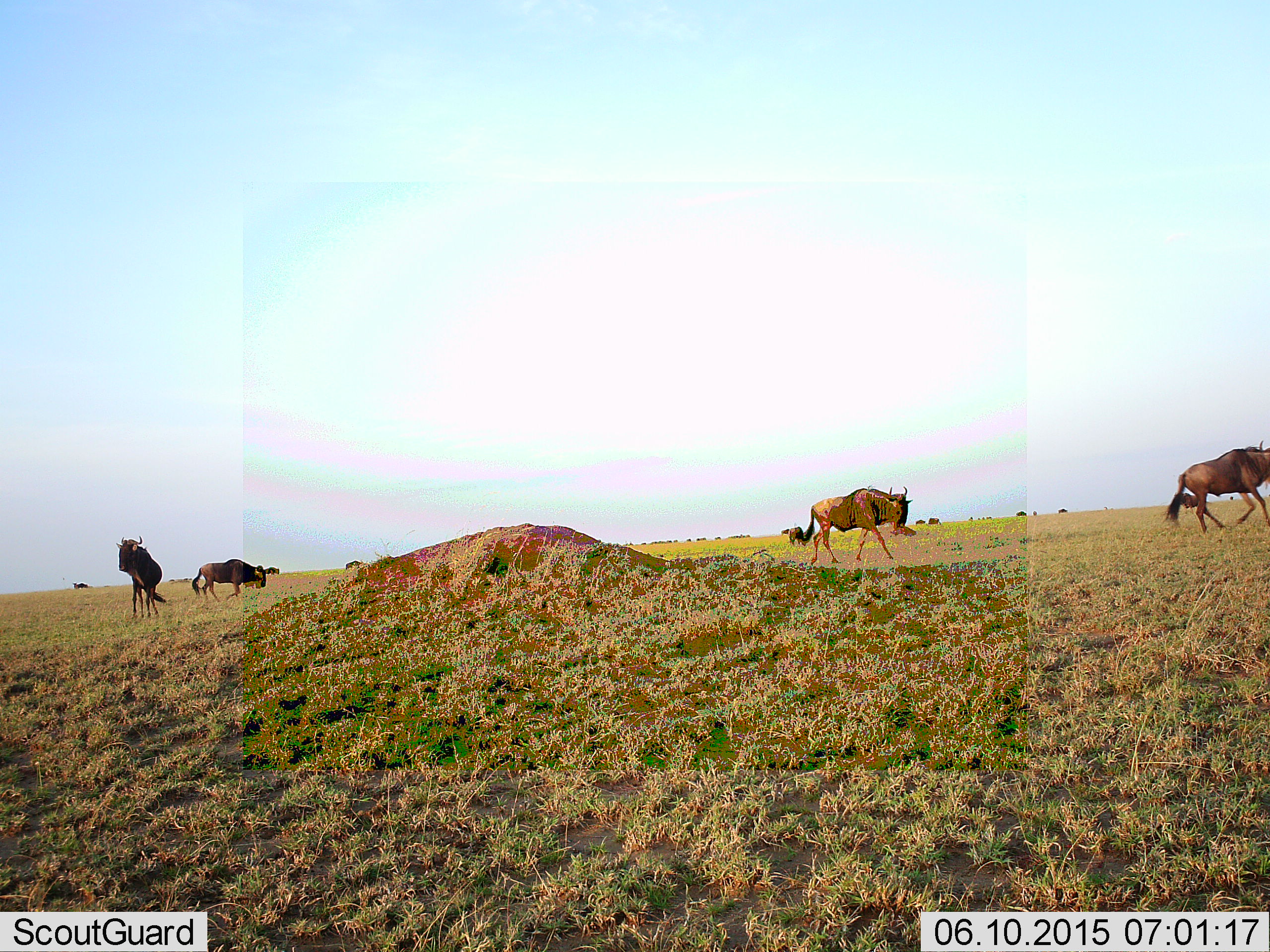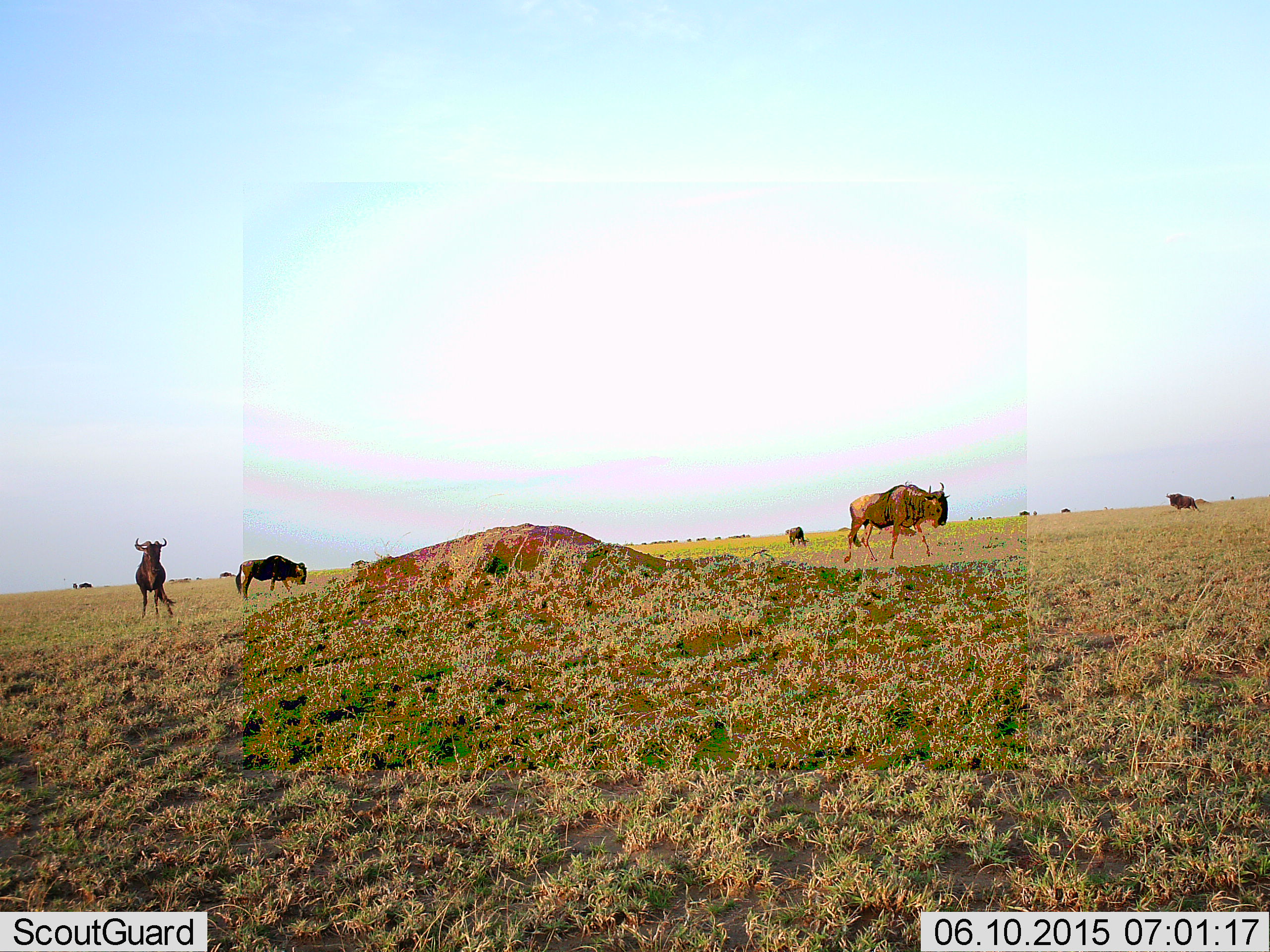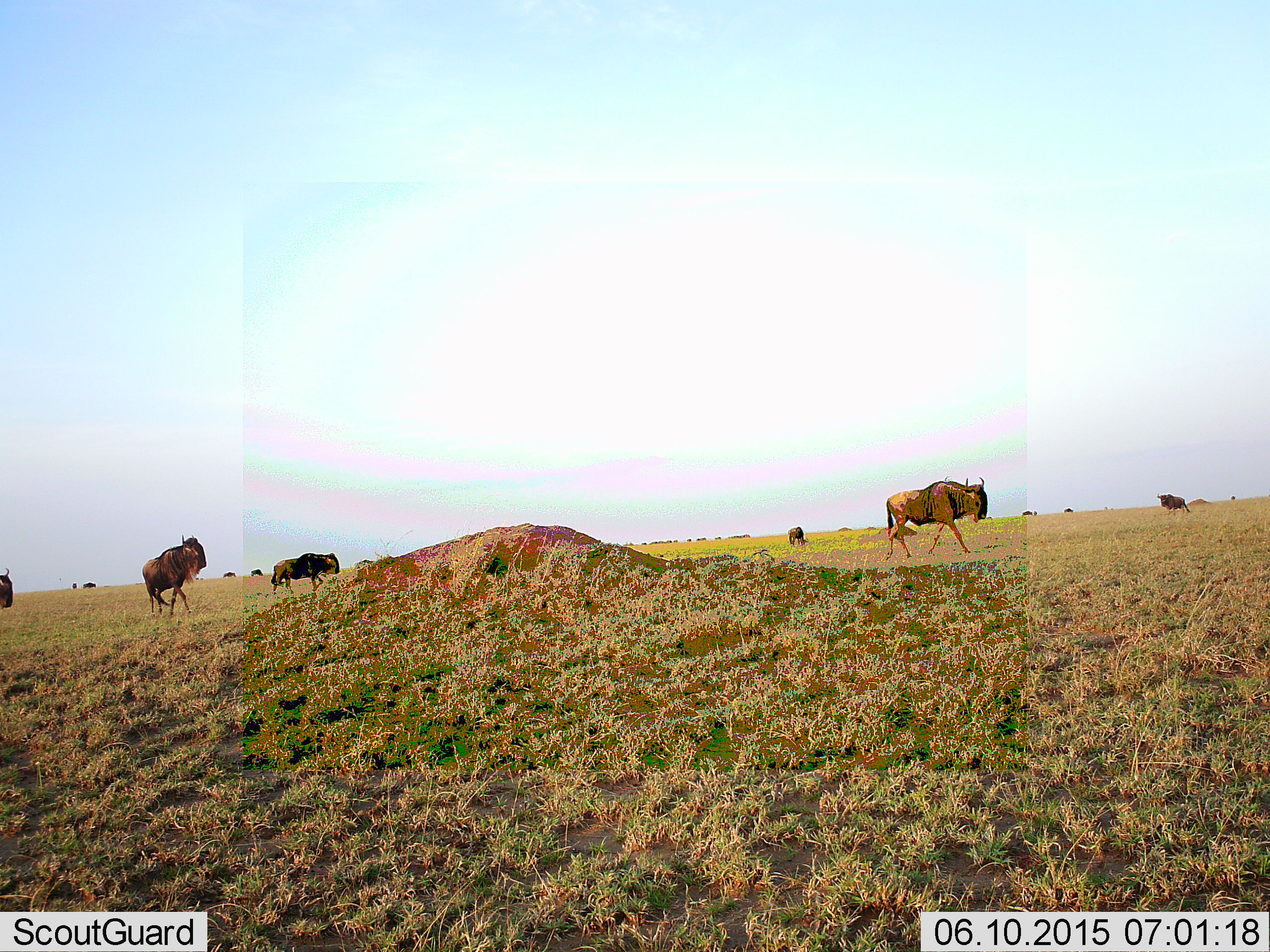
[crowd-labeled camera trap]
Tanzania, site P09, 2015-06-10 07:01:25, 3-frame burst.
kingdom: Animalia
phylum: Chordata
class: Mammalia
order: Artiodactyla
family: Bovidae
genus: Connochaetes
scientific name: Connochaetes taurinus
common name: blue wildebeest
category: wildebeest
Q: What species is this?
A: Wildebeest (blue wildebeest) (Connochaetes taurinus).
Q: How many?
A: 7.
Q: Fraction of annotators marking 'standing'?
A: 70%.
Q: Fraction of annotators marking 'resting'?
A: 0%.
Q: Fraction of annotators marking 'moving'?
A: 100%.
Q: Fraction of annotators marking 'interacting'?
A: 0%.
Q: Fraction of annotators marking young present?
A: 0%.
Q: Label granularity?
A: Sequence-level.